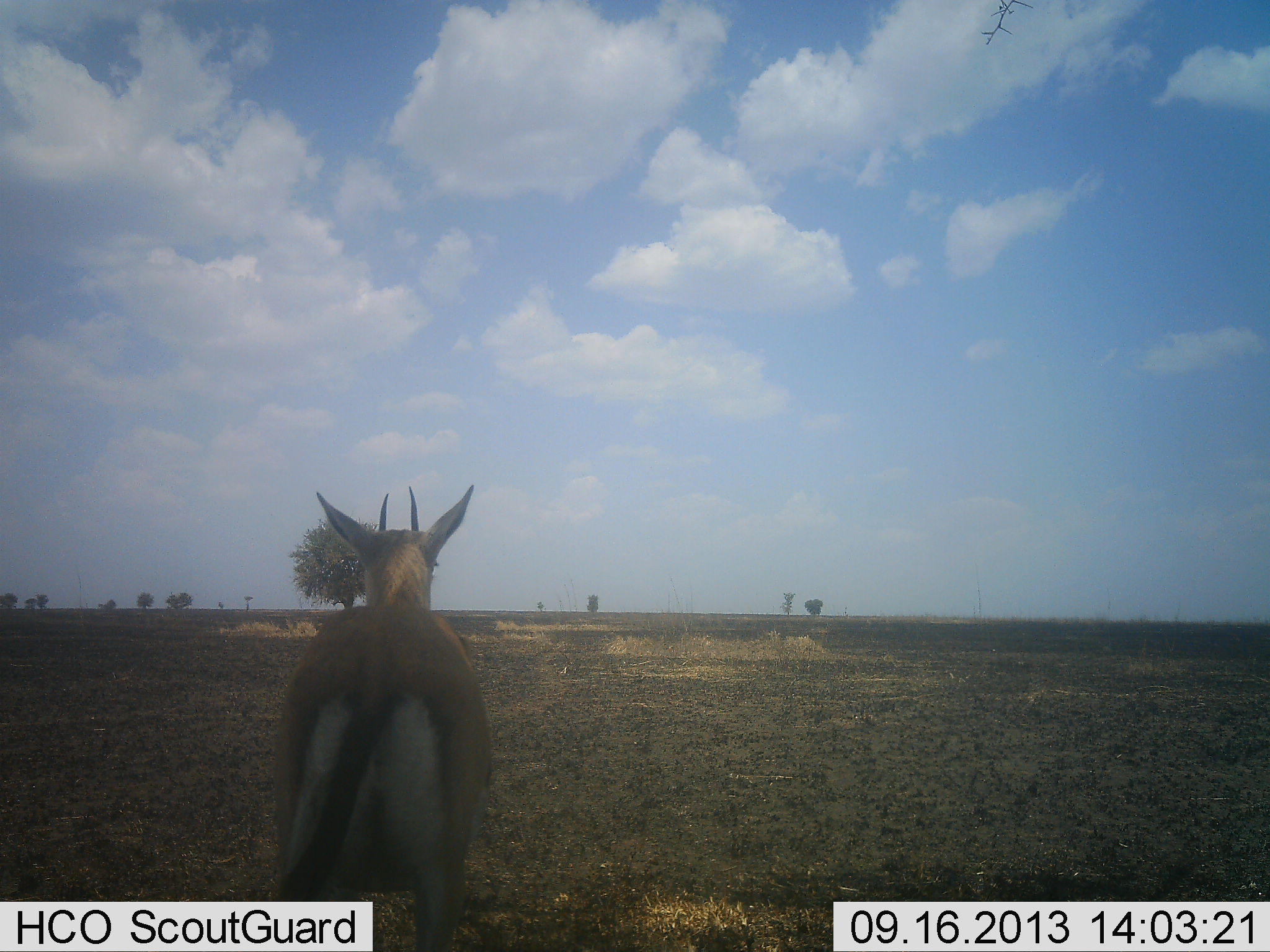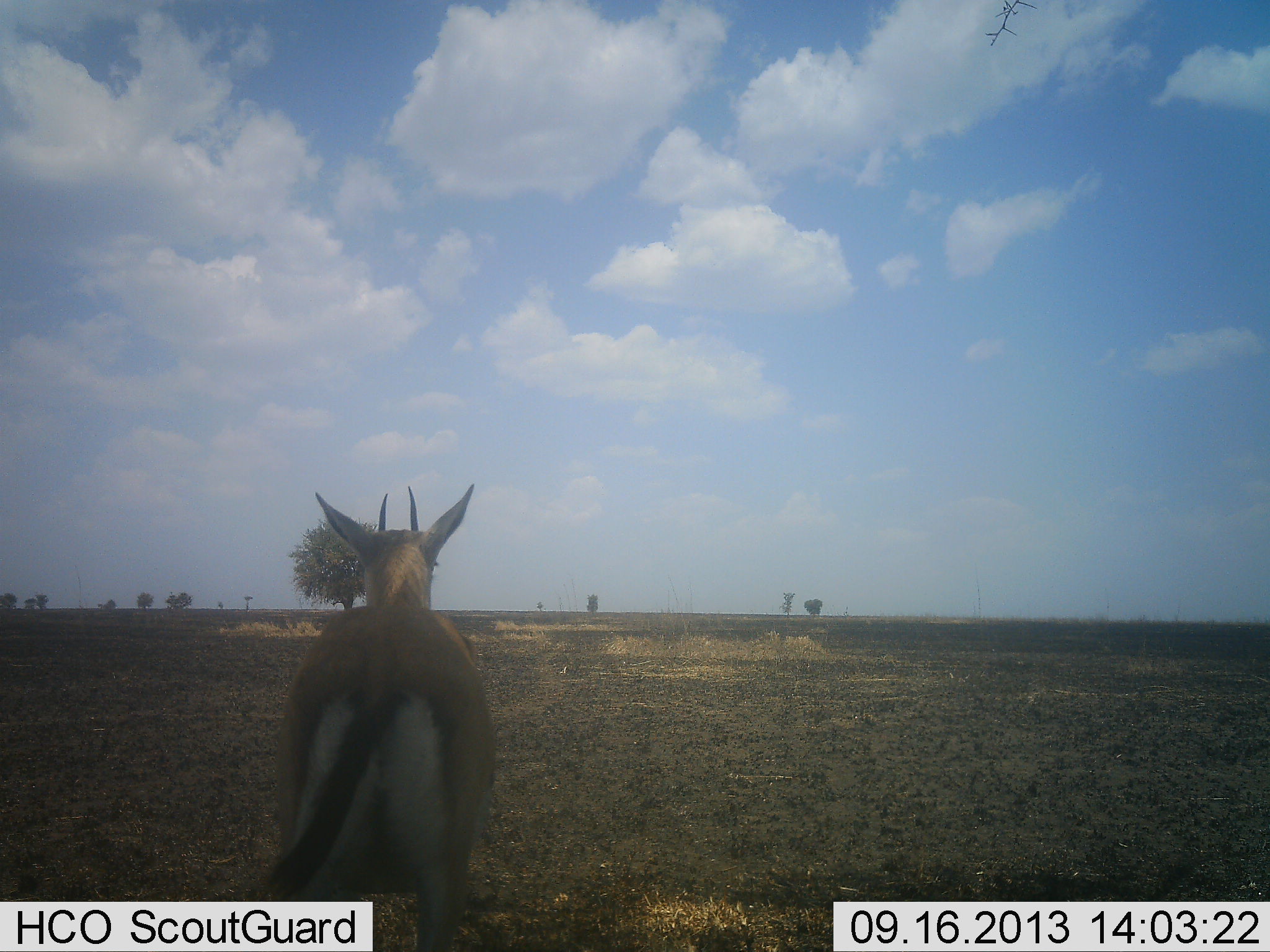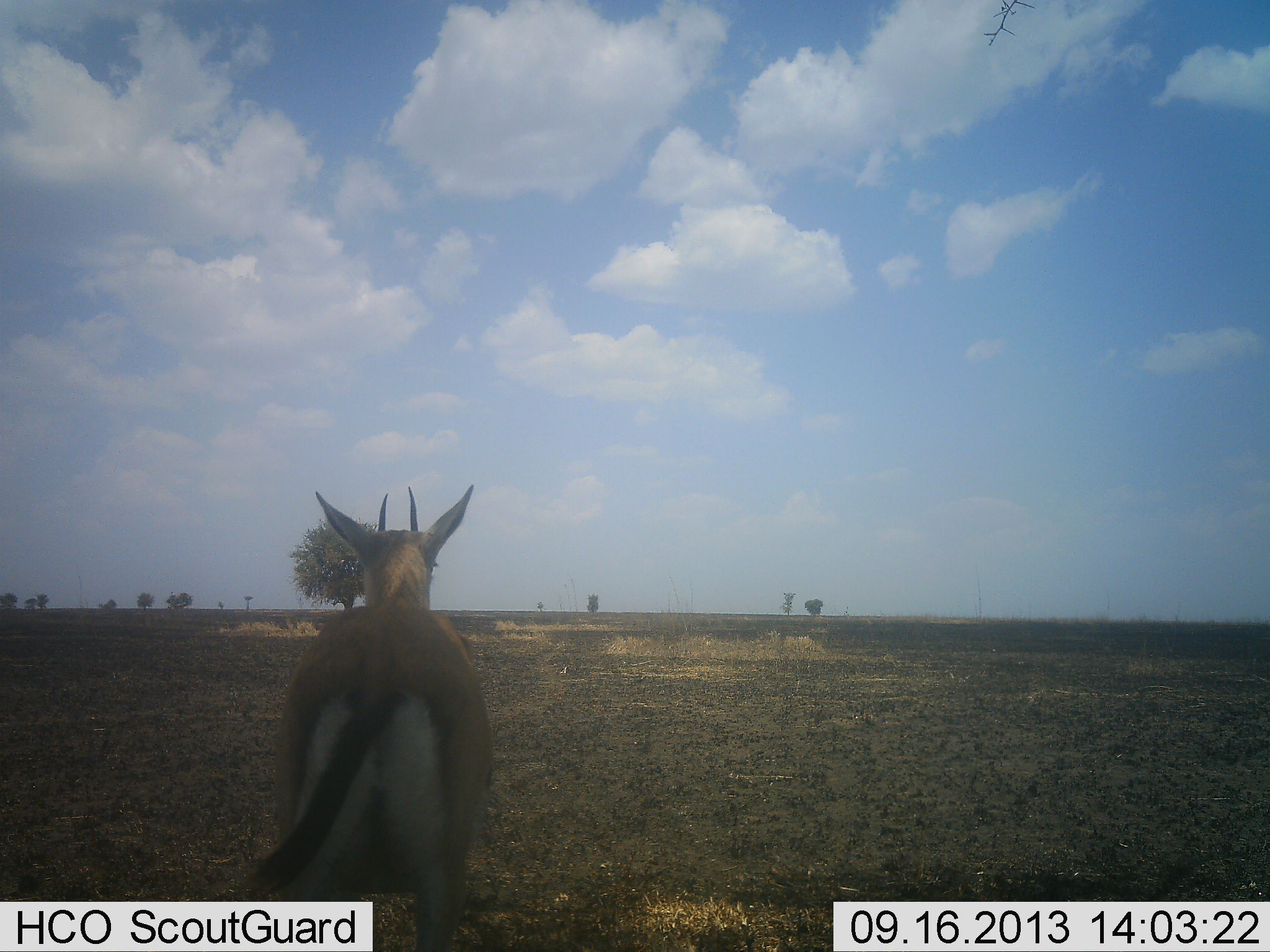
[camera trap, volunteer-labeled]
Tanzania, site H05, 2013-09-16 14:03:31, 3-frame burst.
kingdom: Animalia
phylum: Chordata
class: Mammalia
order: Artiodactyla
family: Bovidae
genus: Eudorcas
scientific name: Eudorcas thomsonii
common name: thomson's gazelle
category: gazellethomsons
Gazellethomsons (thomson's gazelle) (Eudorcas thomsonii), count 1. Behavior (volunteer vote fractions): standing 97%, resting 6%, moving 3%, interacting 0%. Young present (vote fraction): 0%. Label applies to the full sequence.